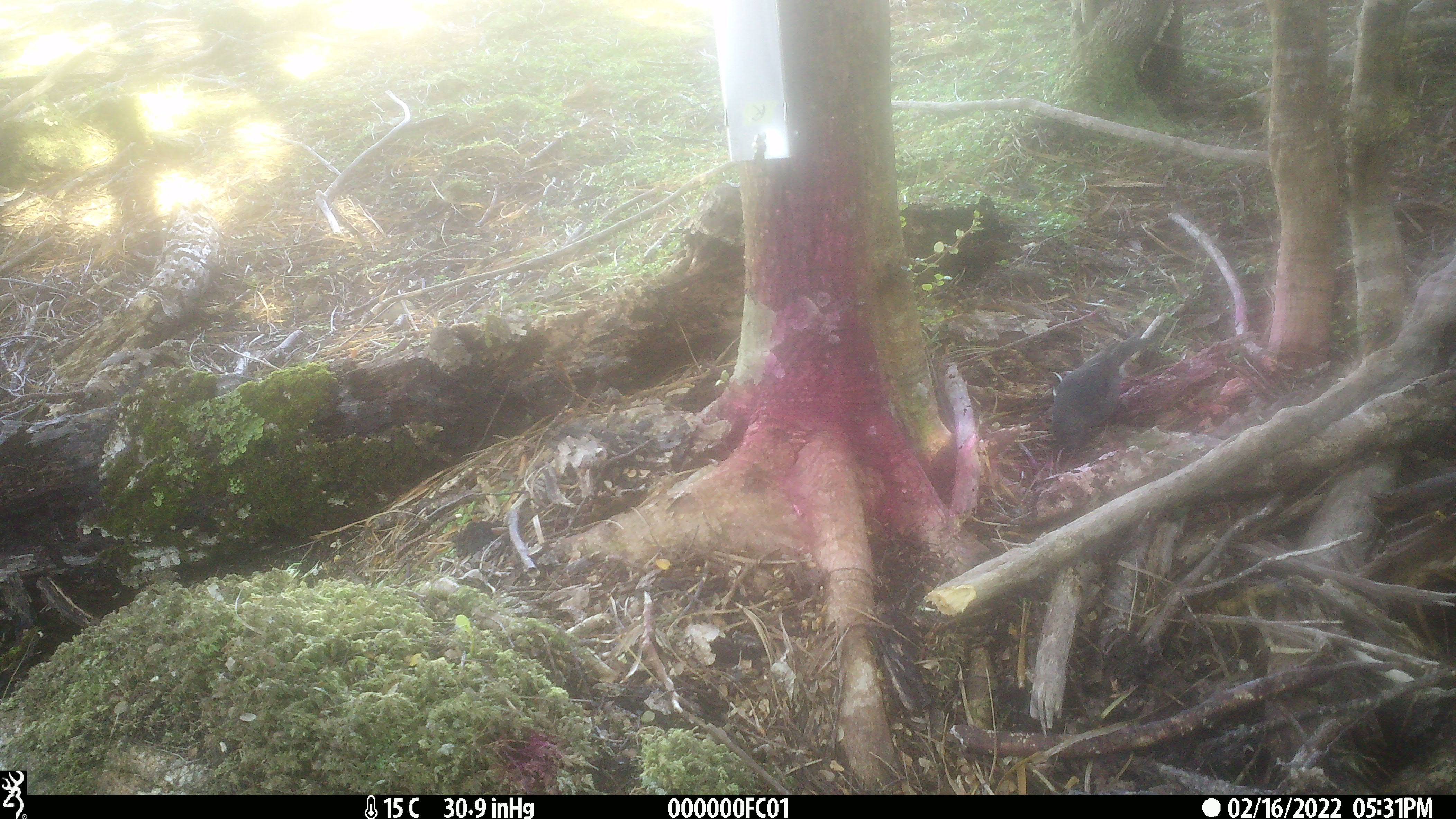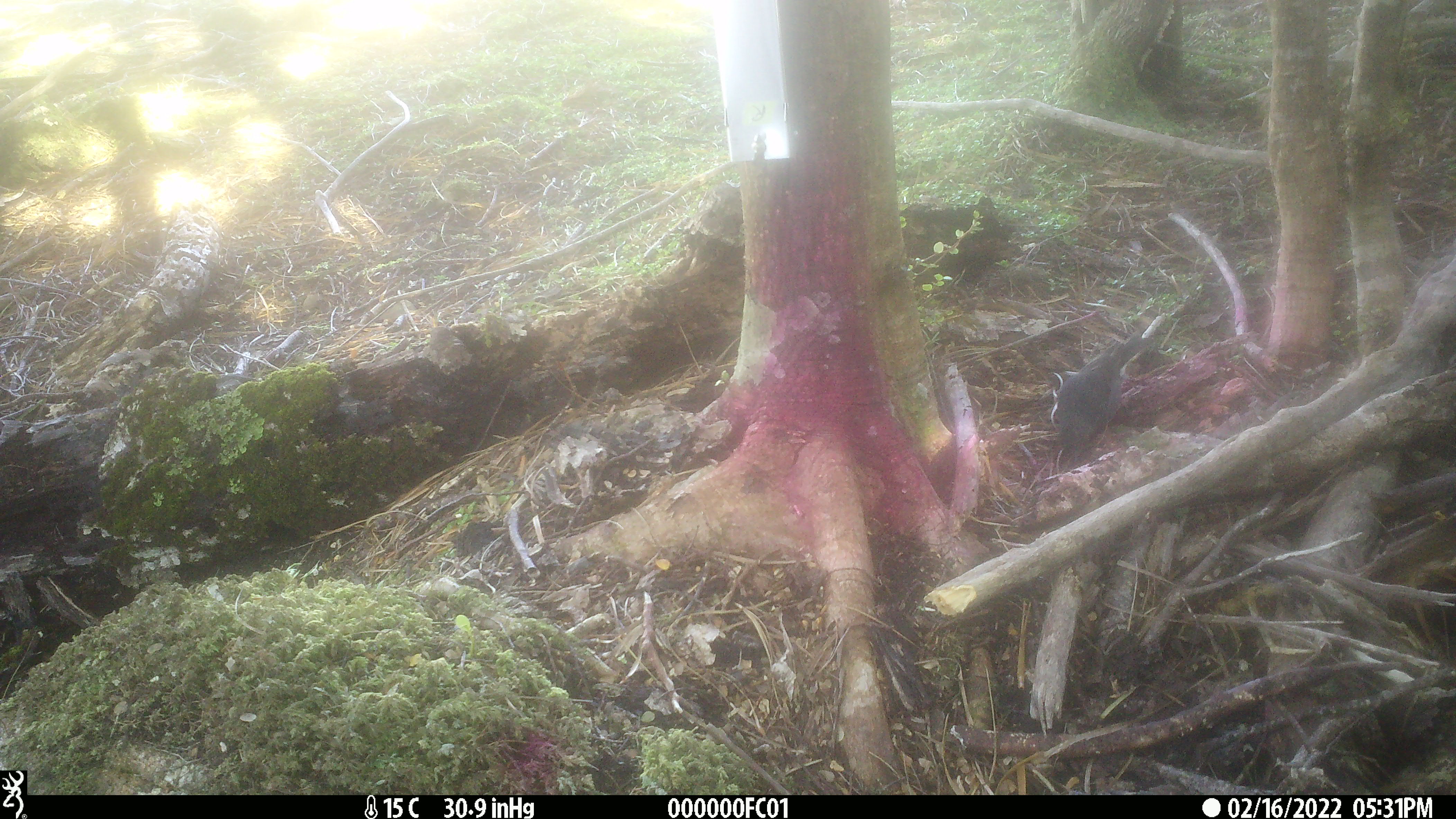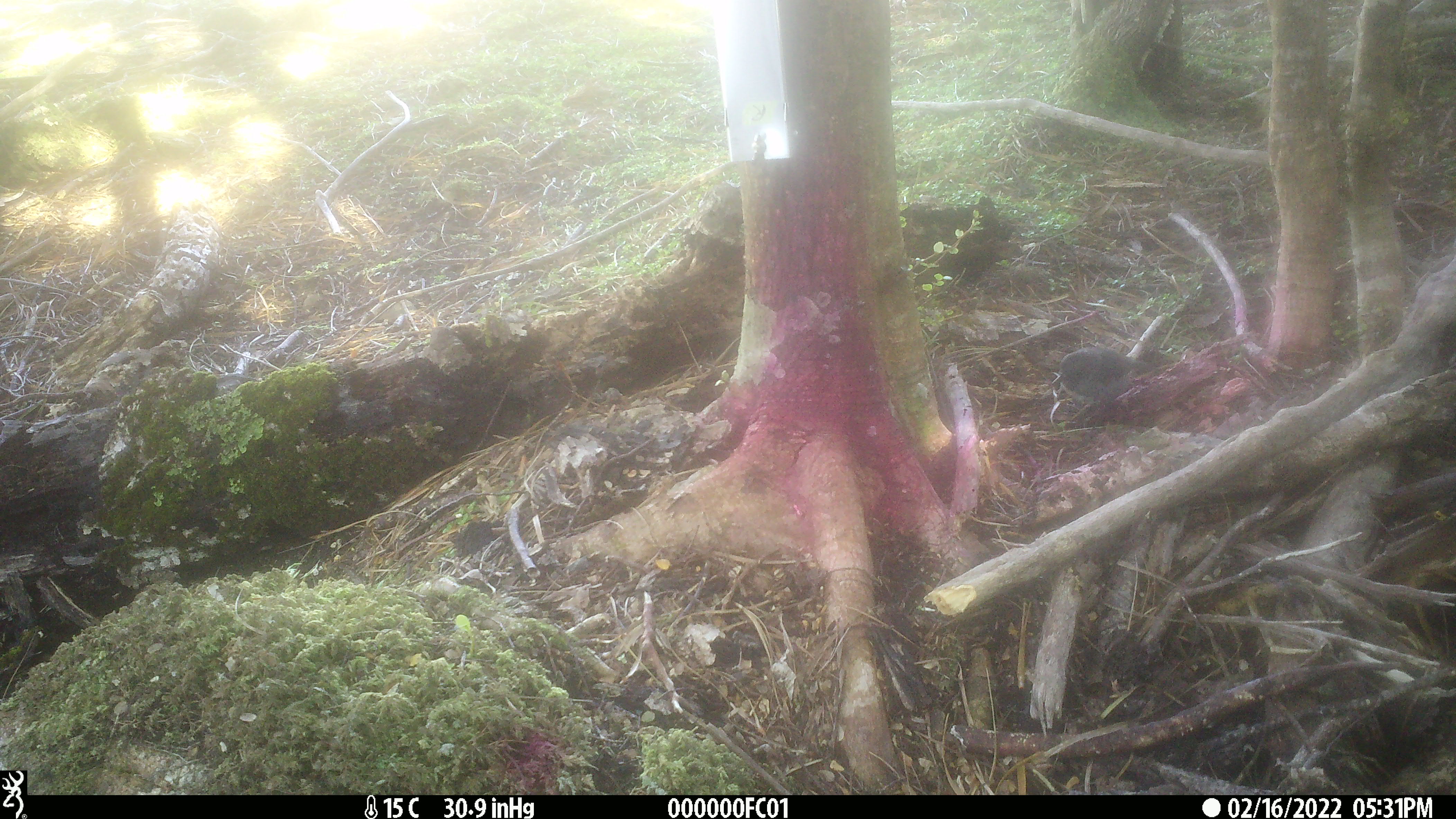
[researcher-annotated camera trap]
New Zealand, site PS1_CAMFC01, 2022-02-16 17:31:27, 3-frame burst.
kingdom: Animalia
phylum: Chordata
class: Aves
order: Passeriformes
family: Petroicidae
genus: Petroica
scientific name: Petroica australis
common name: new zealand robin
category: robin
Robin (new zealand robin) (Petroica australis).